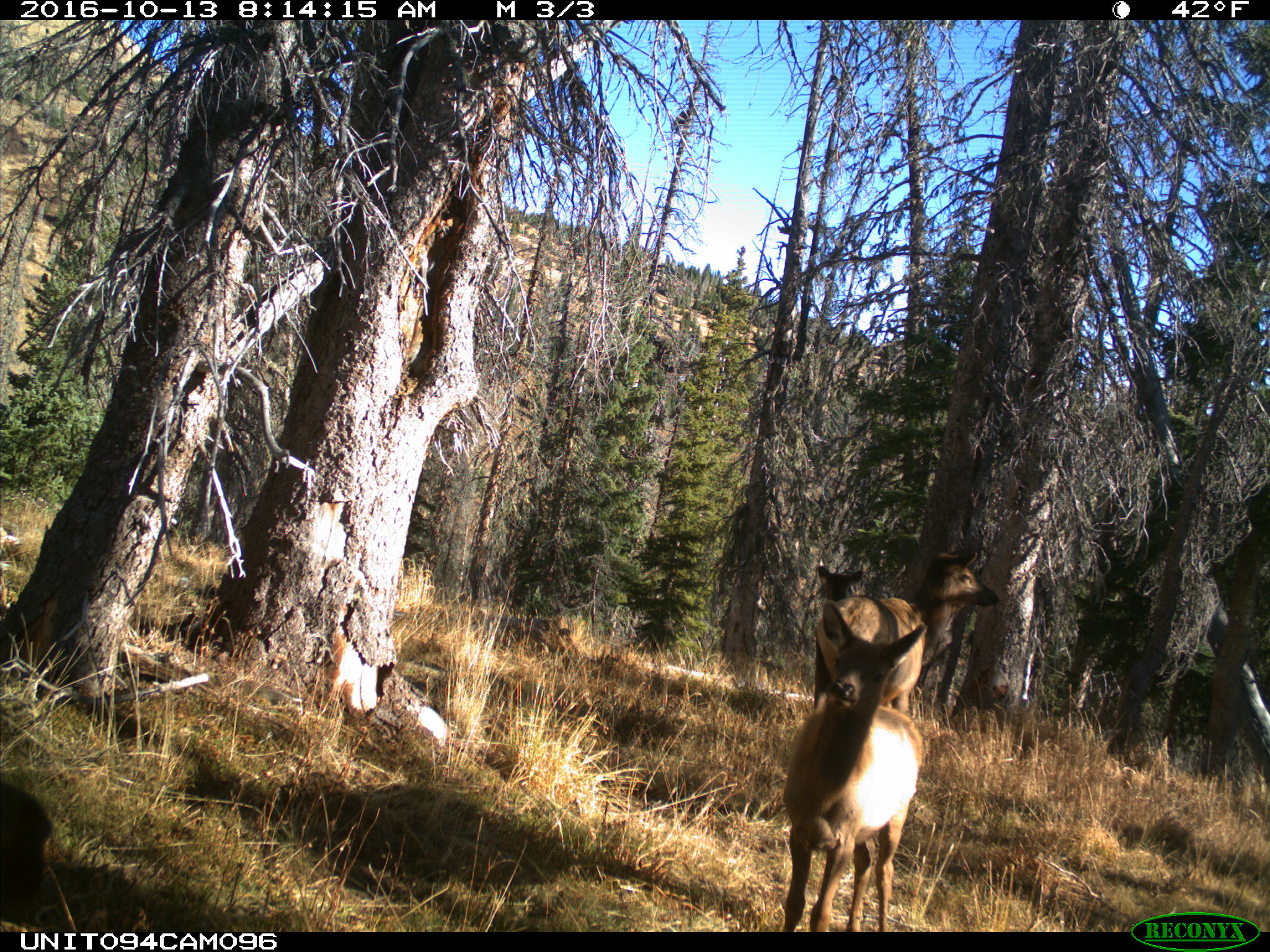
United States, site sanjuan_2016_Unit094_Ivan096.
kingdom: Animalia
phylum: Chordata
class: Mammalia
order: Artiodactyla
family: Cervidae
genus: Cervus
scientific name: Cervus elaphus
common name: red deer